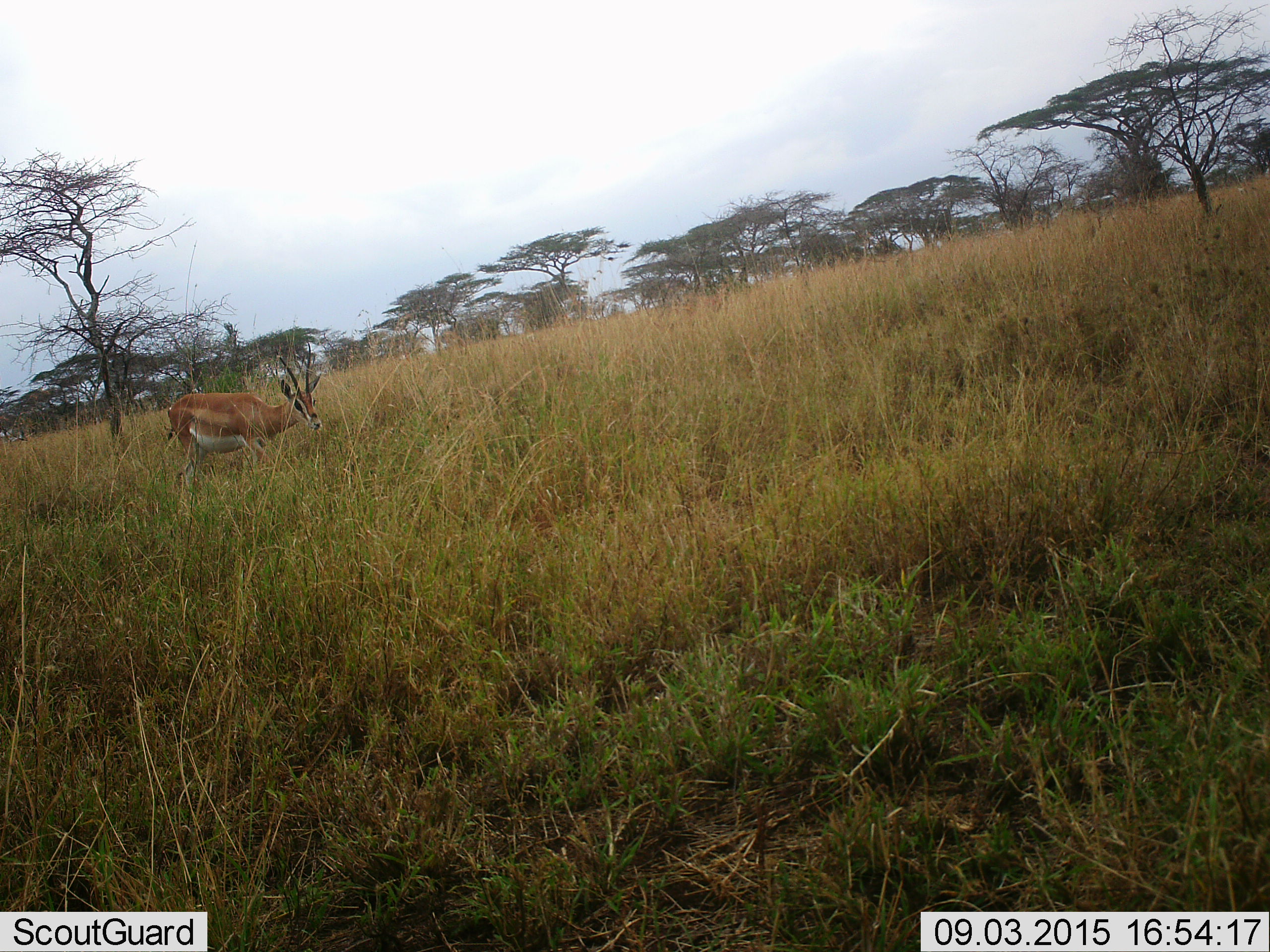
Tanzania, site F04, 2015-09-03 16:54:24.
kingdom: Animalia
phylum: Chordata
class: Mammalia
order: Artiodactyla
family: Bovidae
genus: Nanger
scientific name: Nanger granti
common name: grant's gazelle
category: gazellegrants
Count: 1.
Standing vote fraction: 39%.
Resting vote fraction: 0%.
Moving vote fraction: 61%.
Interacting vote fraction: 0%.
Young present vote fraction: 0%.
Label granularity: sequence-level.